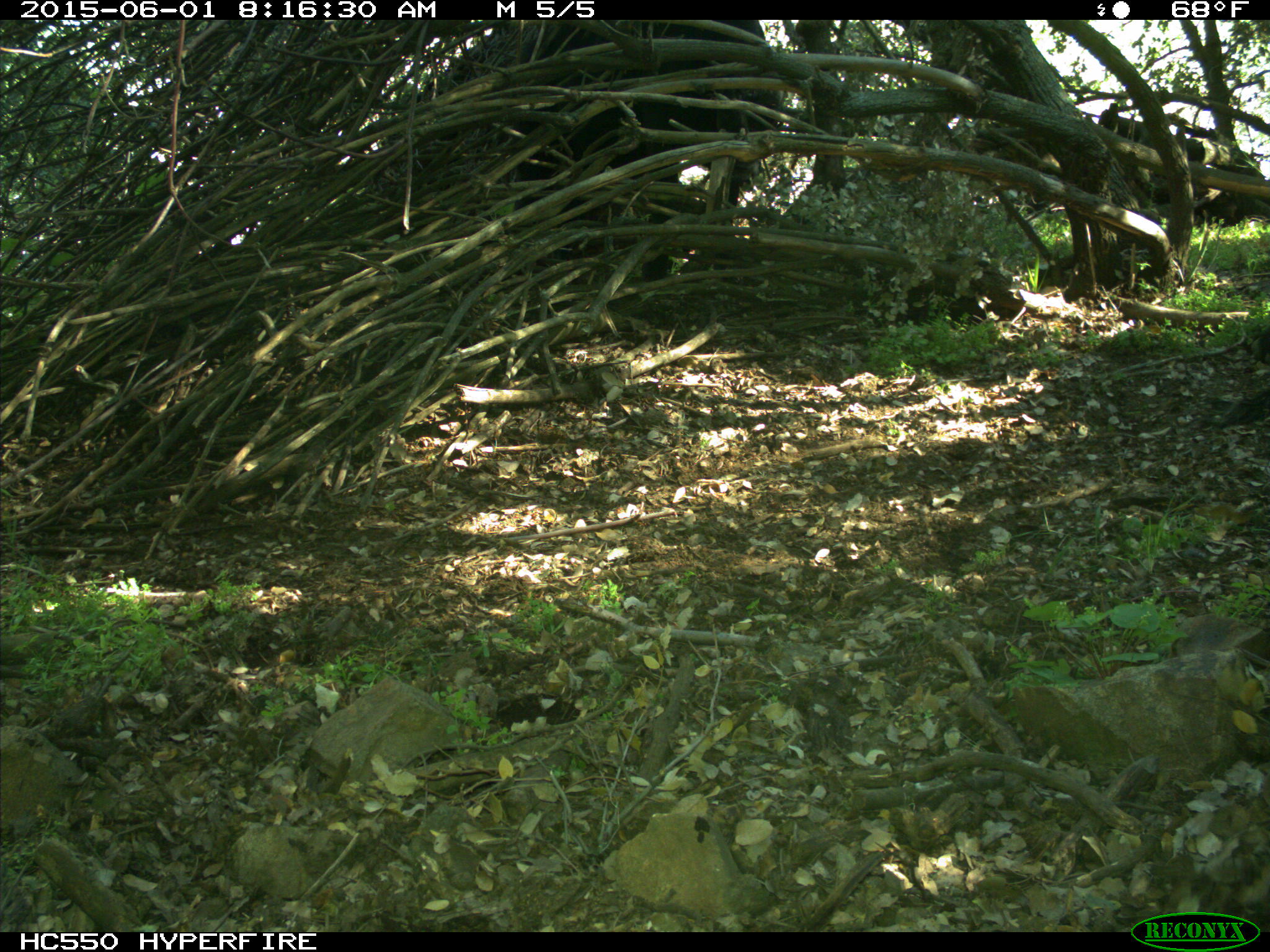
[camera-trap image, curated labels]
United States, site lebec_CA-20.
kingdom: Animalia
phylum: Chordata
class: Mammalia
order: Artiodactyla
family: Bovidae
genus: Bos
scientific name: Bos taurus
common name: domestic cow